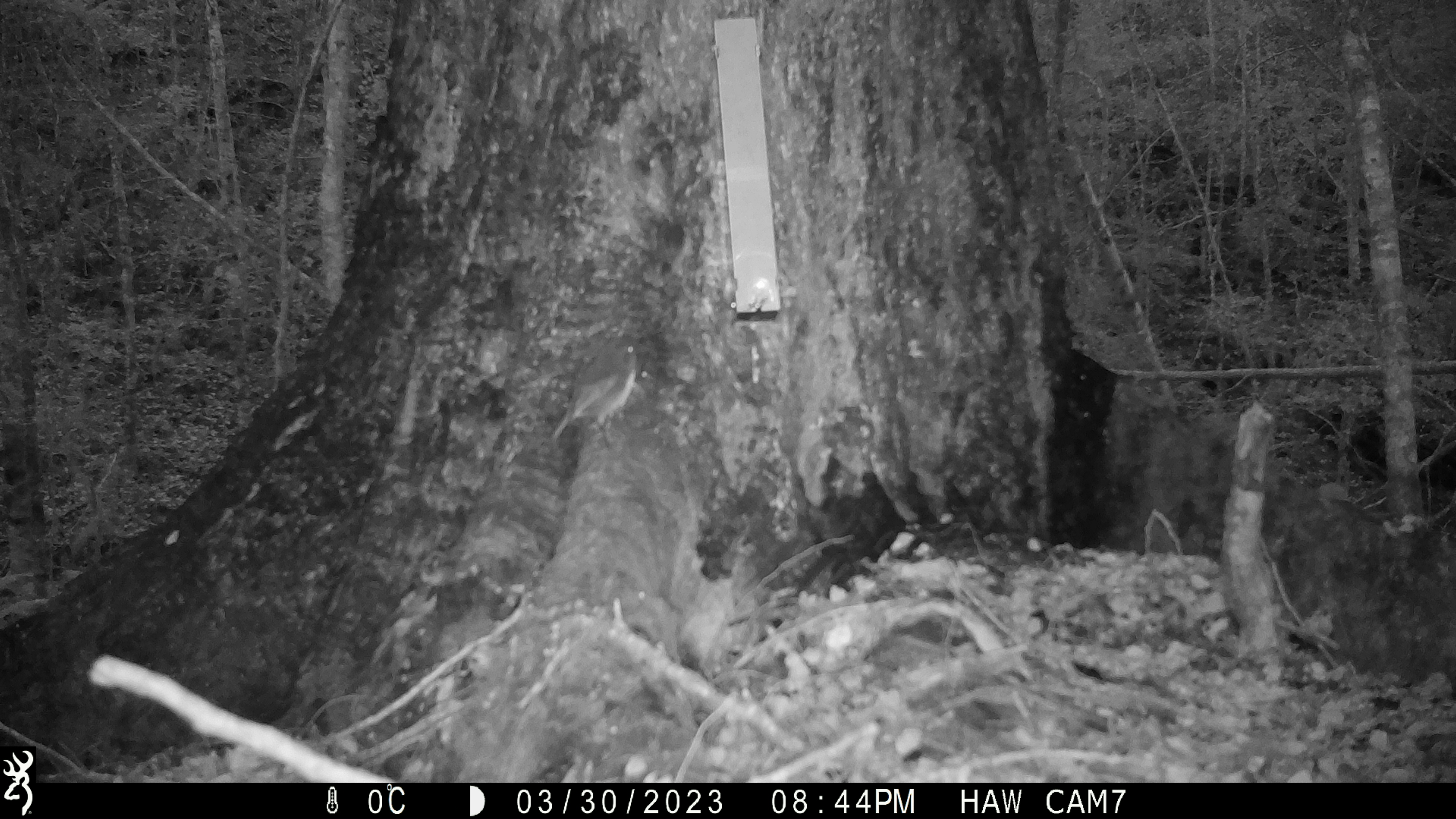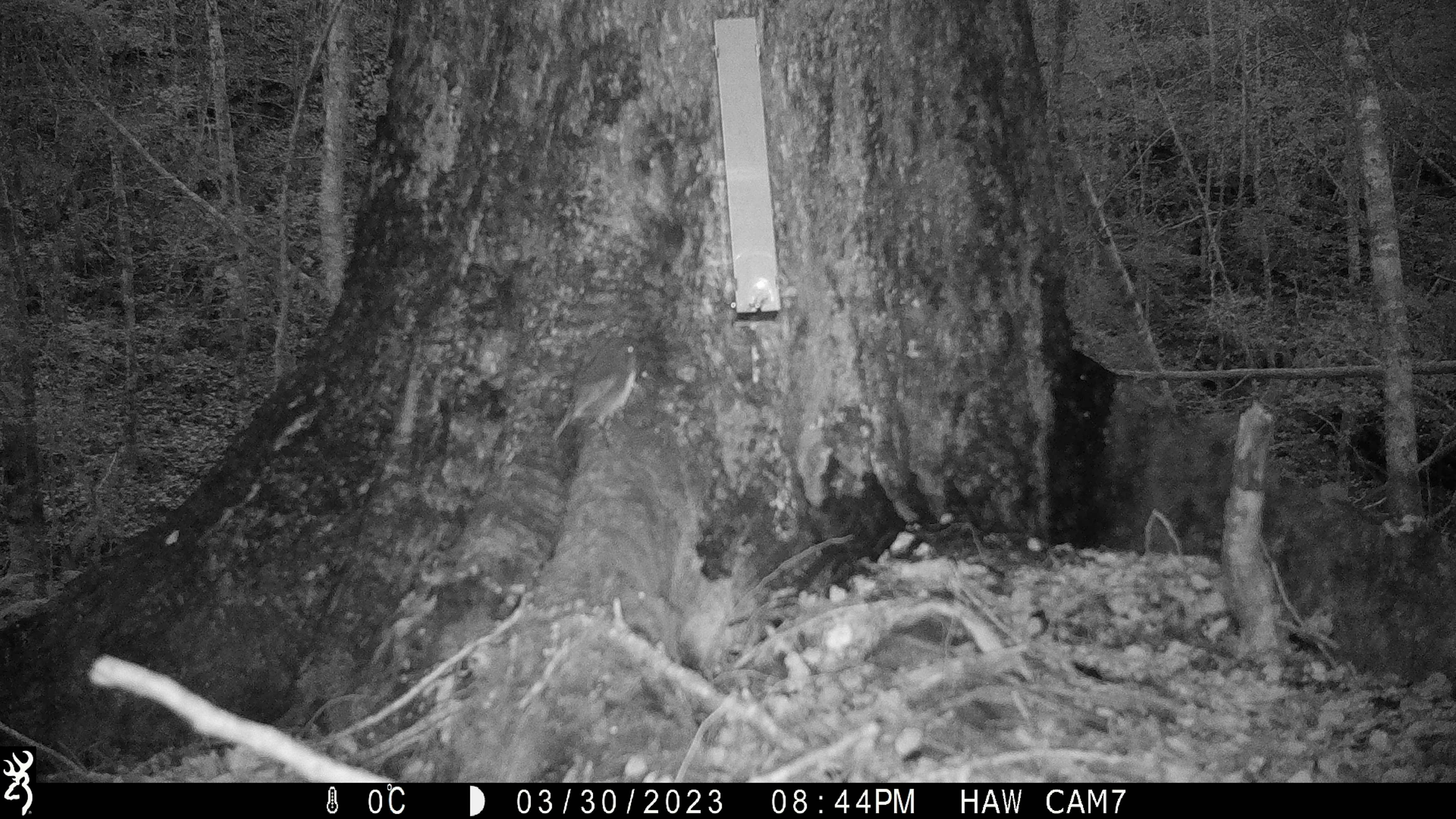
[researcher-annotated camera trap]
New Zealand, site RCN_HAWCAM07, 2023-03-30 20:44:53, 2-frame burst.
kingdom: Animalia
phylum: Chordata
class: Aves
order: Passeriformes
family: Petroicidae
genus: Petroica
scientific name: Petroica australis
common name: new zealand robin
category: robin